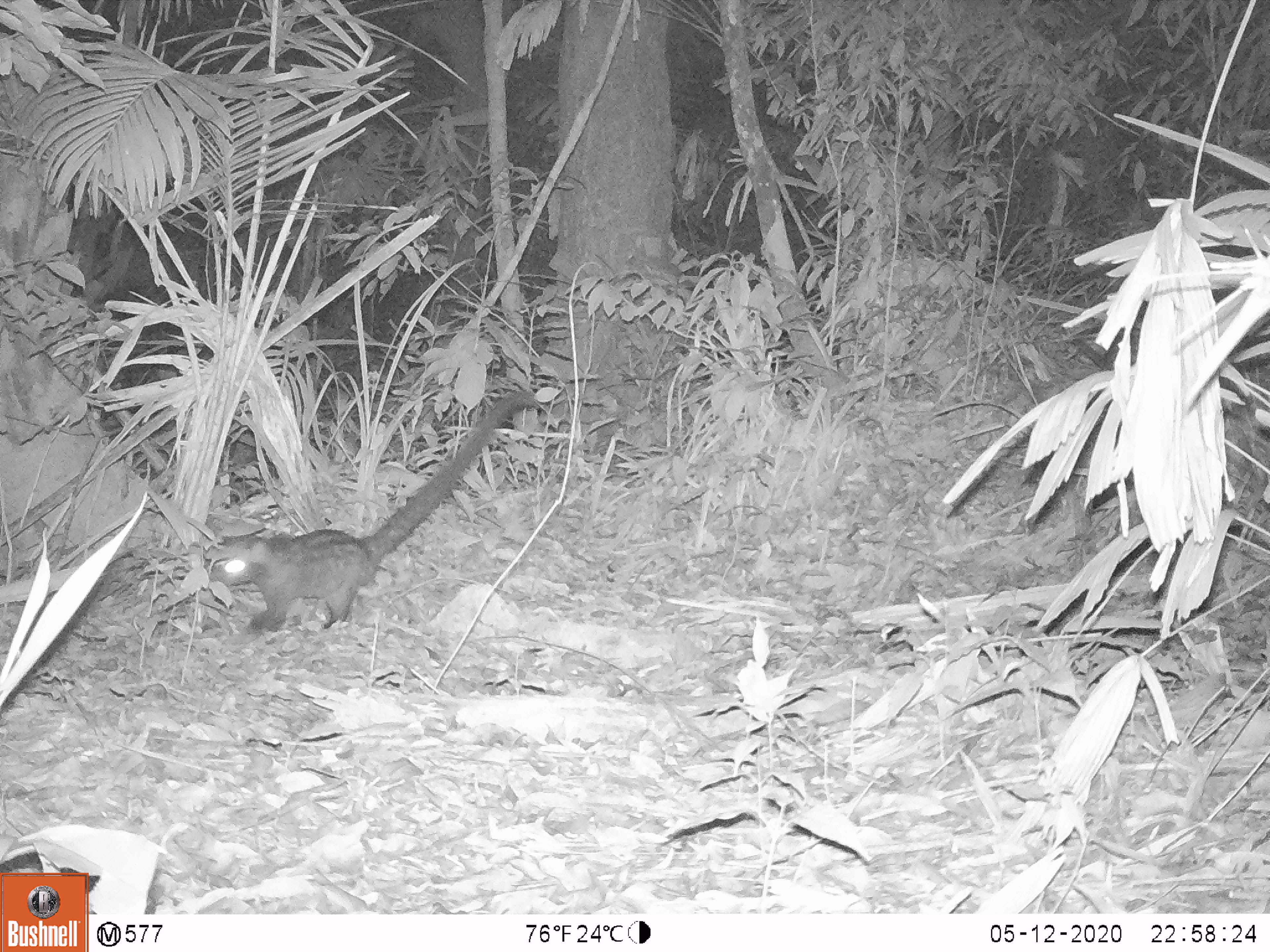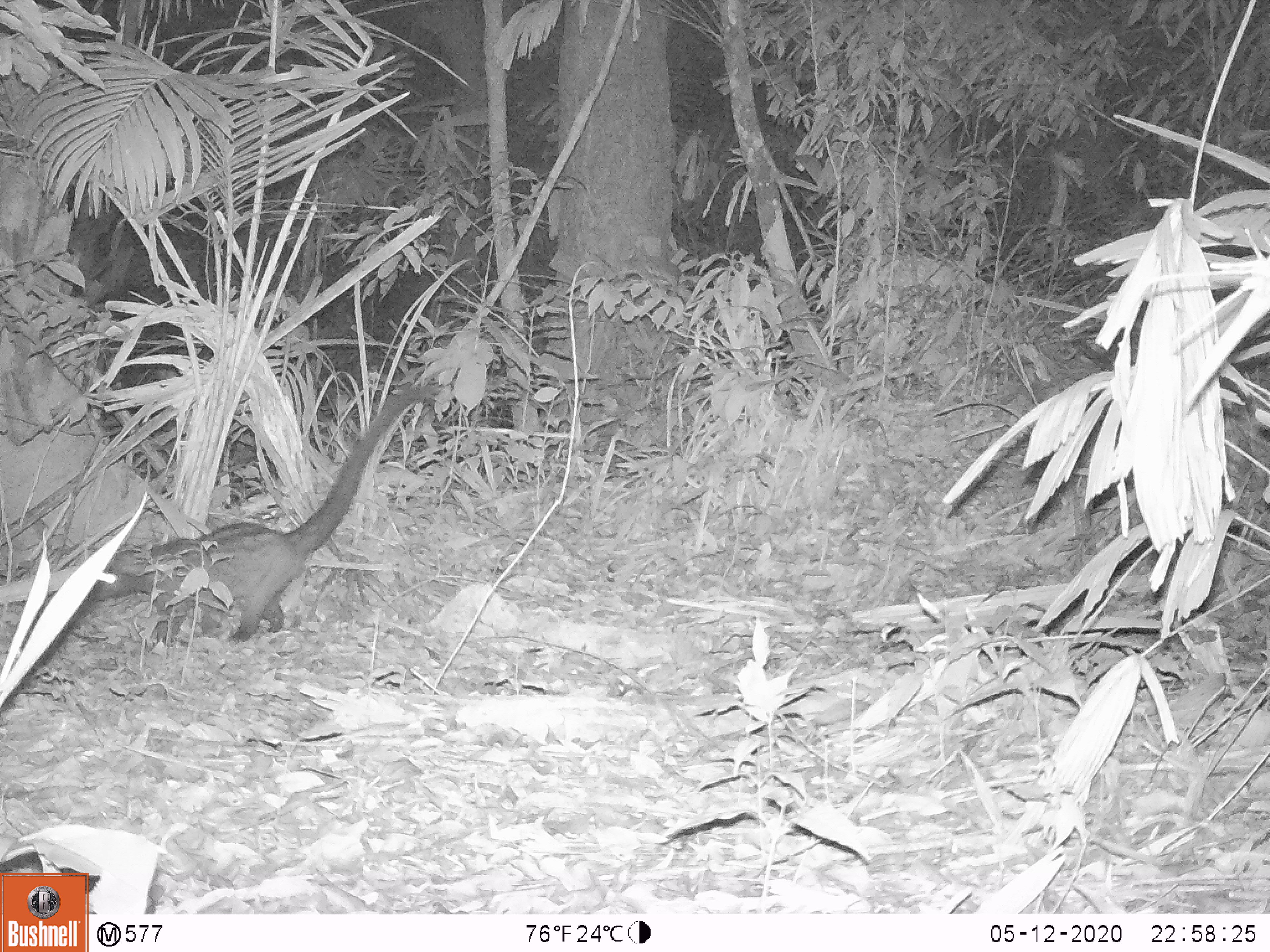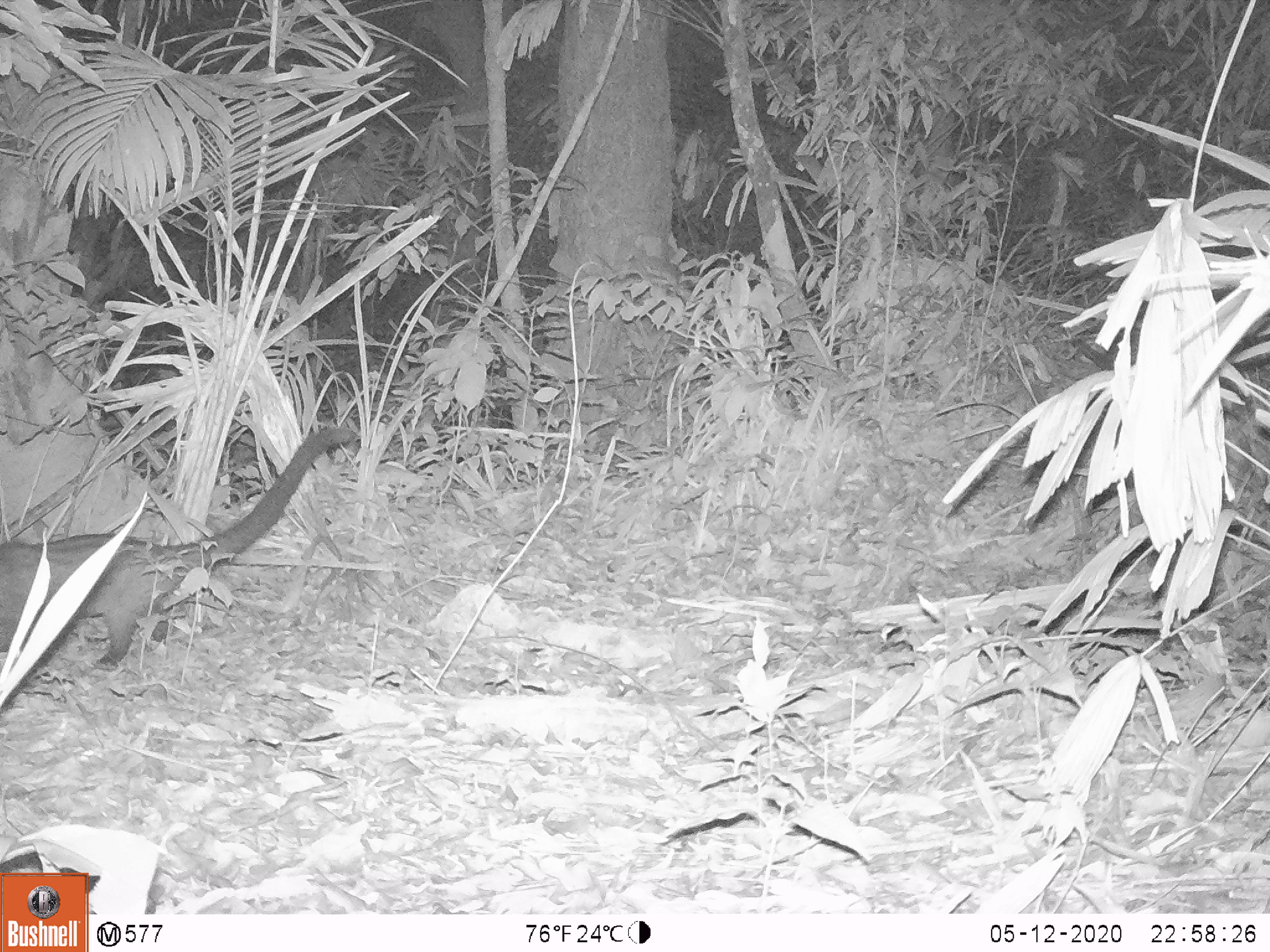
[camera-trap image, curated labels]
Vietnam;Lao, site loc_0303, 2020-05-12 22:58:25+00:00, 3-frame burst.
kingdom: Animalia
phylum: Chordata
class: Mammalia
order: Carnivora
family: Viverridae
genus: Paradoxurus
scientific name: Paradoxurus hermaphroditus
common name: common palm civet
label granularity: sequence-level